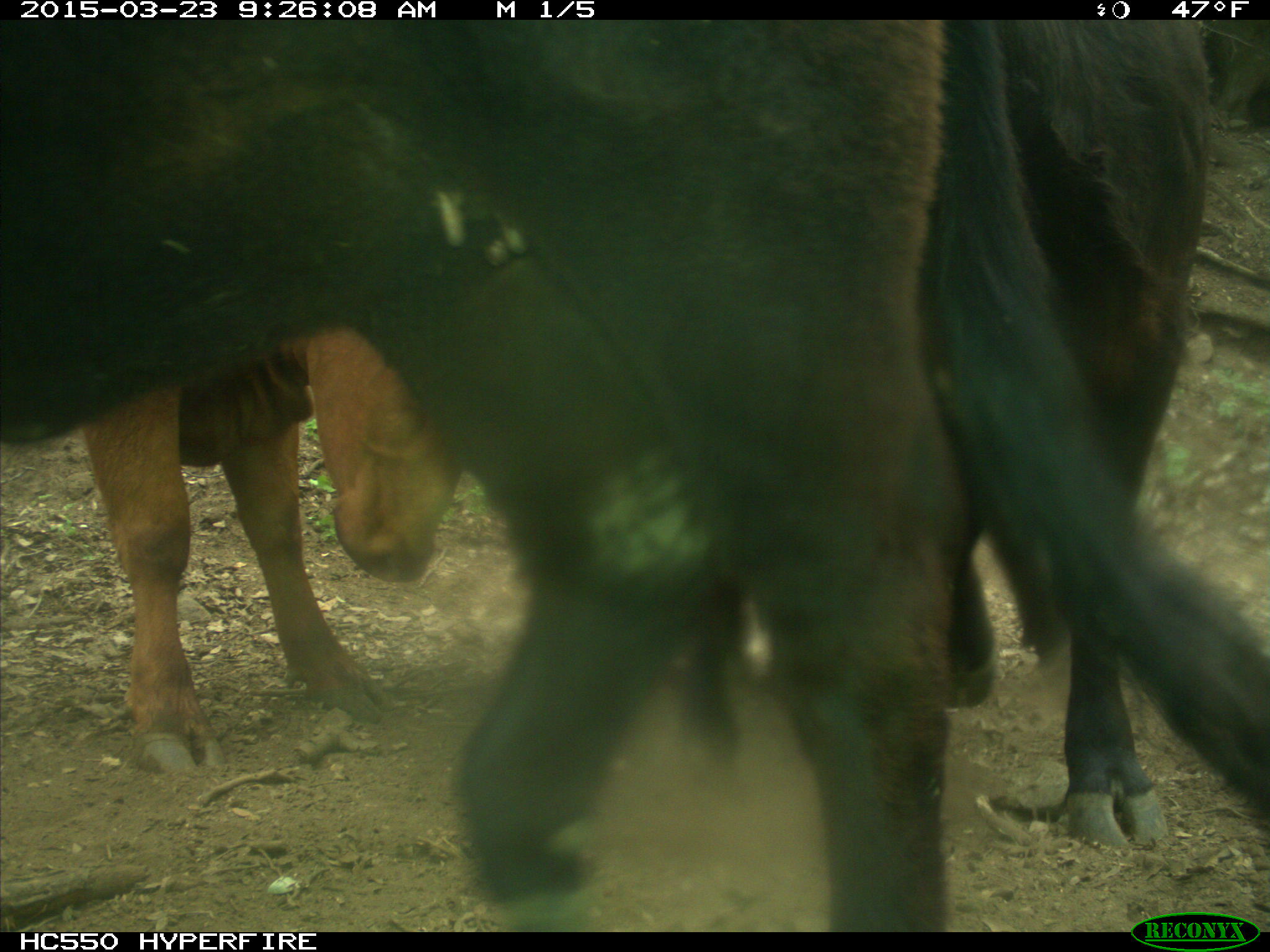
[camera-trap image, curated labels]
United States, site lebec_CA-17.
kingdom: Animalia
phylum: Chordata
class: Mammalia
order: Artiodactyla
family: Bovidae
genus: Bos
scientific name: Bos taurus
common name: domestic cow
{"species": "Bos taurus (domestic cow)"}